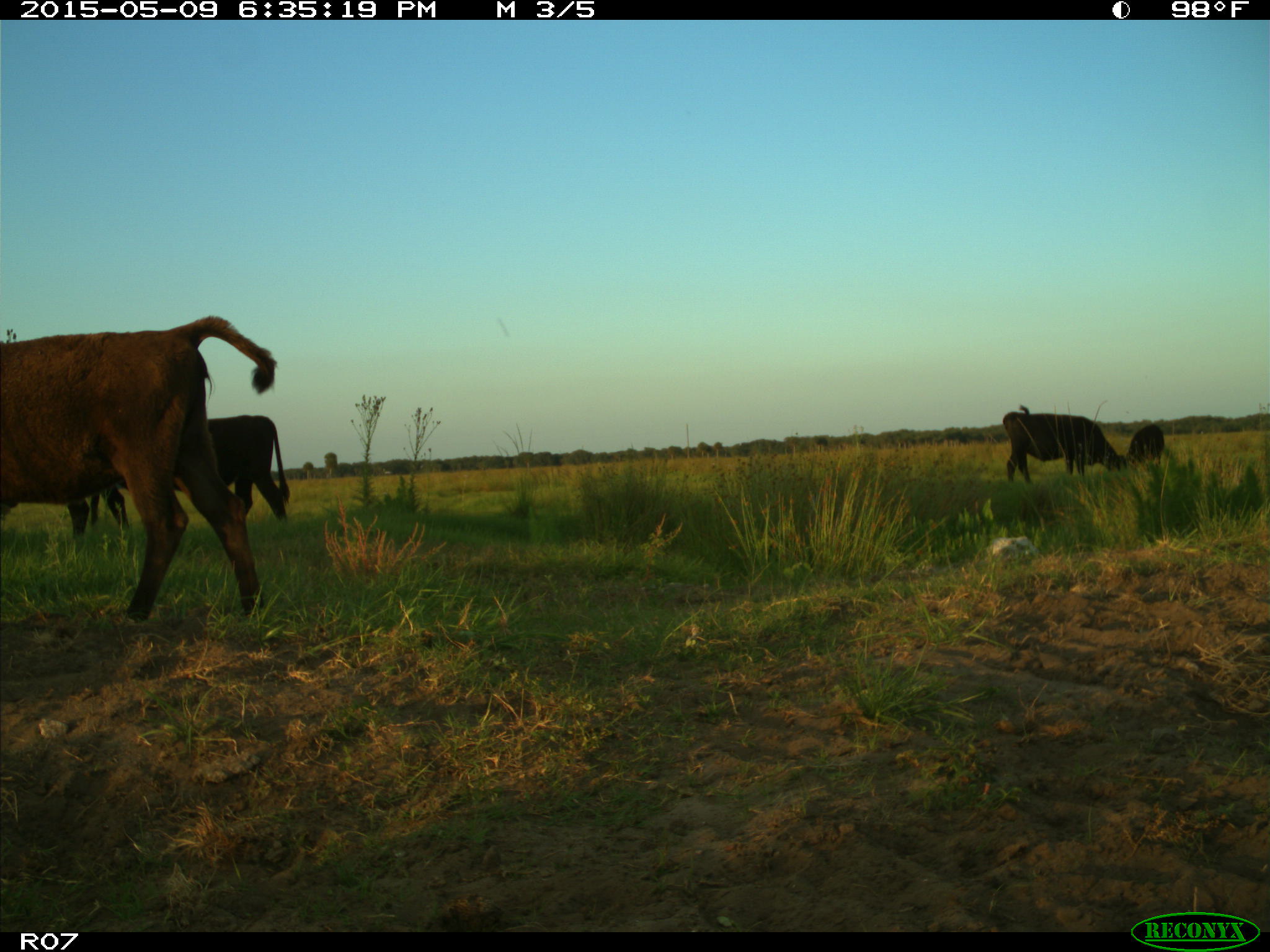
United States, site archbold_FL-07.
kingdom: Animalia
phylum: Chordata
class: Mammalia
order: Artiodactyla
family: Bovidae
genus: Bos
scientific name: Bos taurus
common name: domestic cow